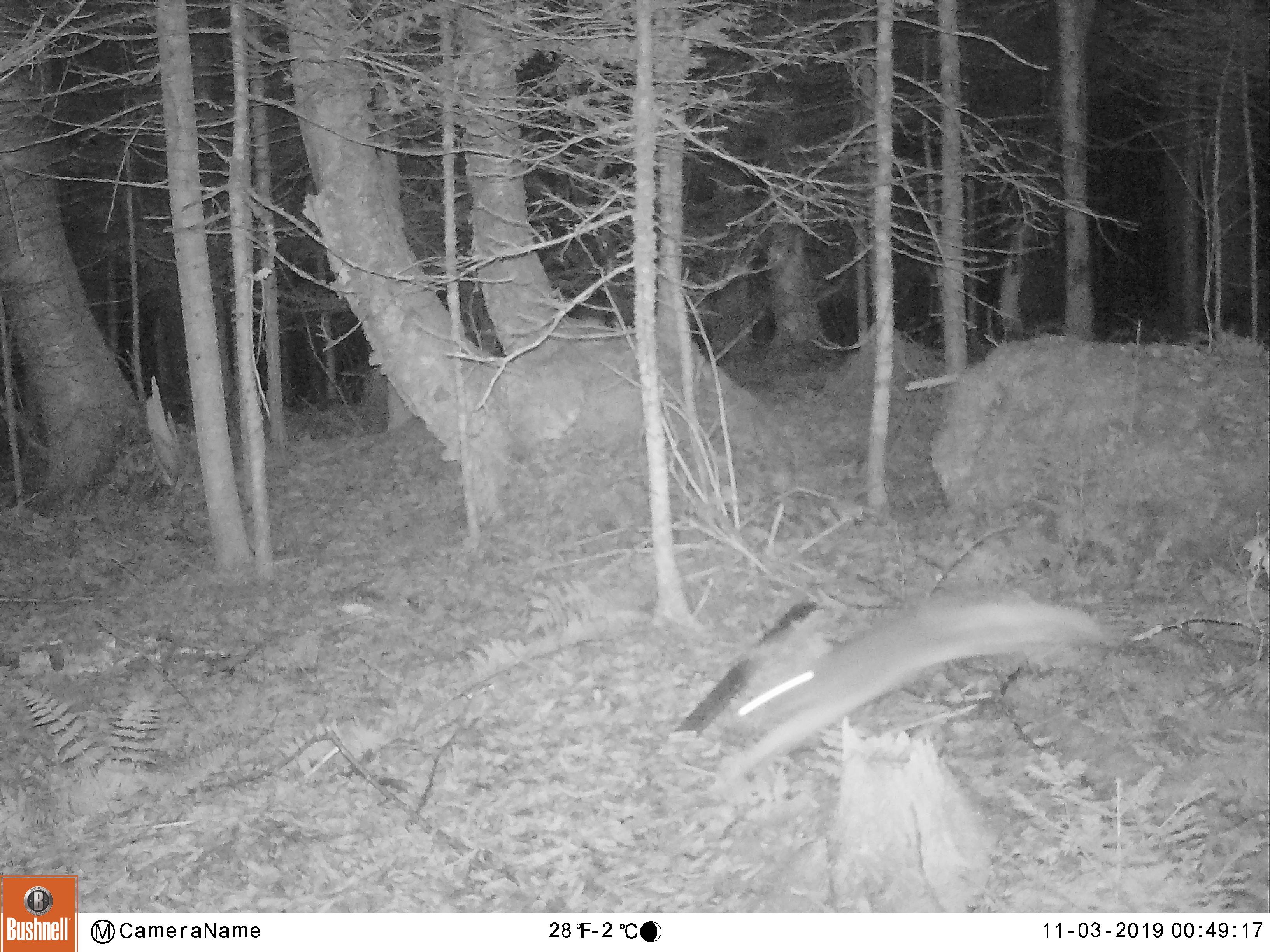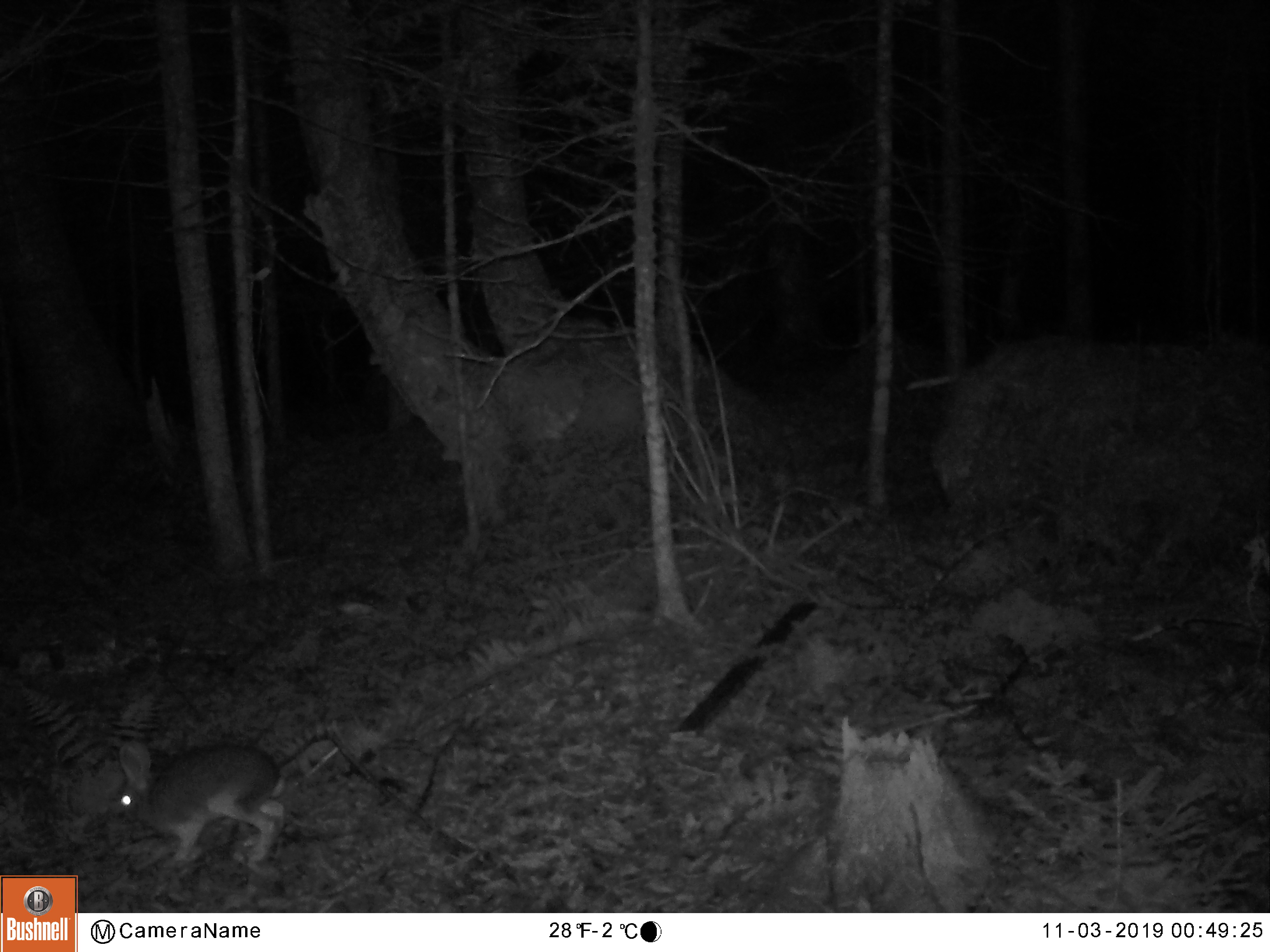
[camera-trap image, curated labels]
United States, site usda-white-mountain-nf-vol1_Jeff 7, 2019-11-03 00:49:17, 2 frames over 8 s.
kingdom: Animalia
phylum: Chordata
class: Mammalia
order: Lagomorpha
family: Leporidae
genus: Lepus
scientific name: Lepus americanus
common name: snowshoe hare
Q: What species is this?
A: Snowshoe hare (Lepus americanus).